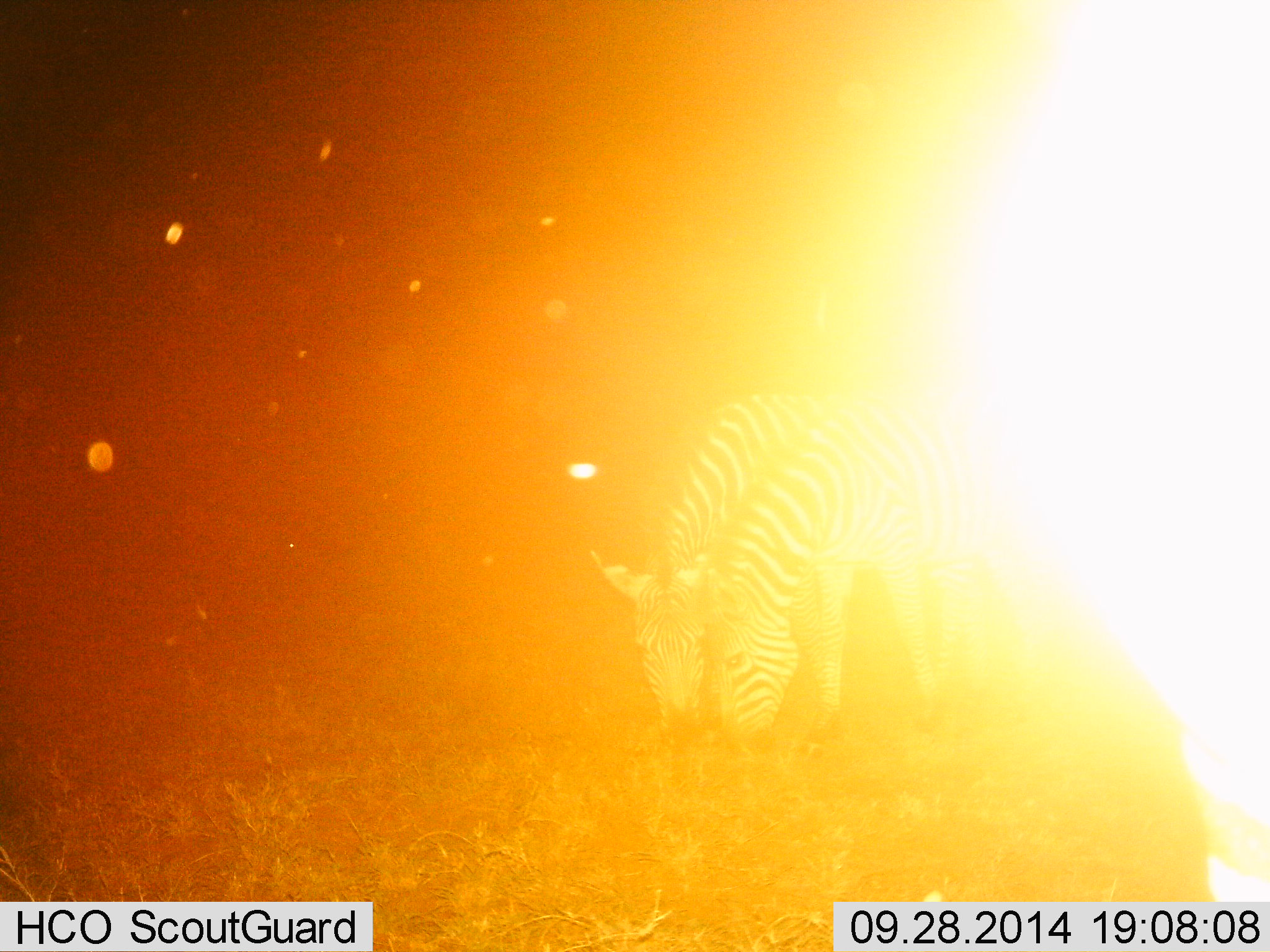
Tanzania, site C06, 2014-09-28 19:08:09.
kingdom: Animalia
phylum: Chordata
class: Mammalia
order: Perissodactyla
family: Equidae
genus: Equus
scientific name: Equus quagga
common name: plains zebra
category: zebra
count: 2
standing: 20%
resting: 0%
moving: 0%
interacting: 10%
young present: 0%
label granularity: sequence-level